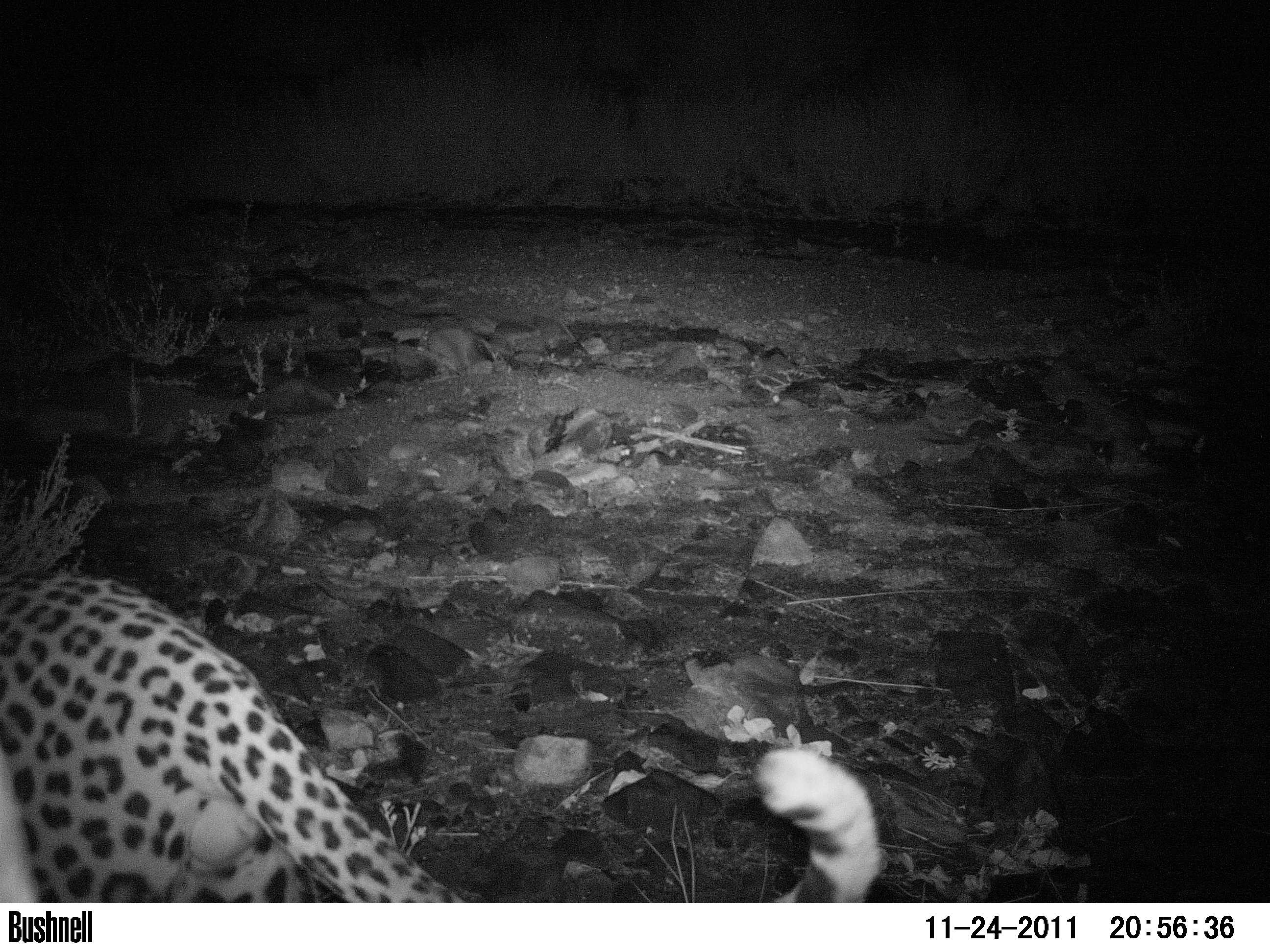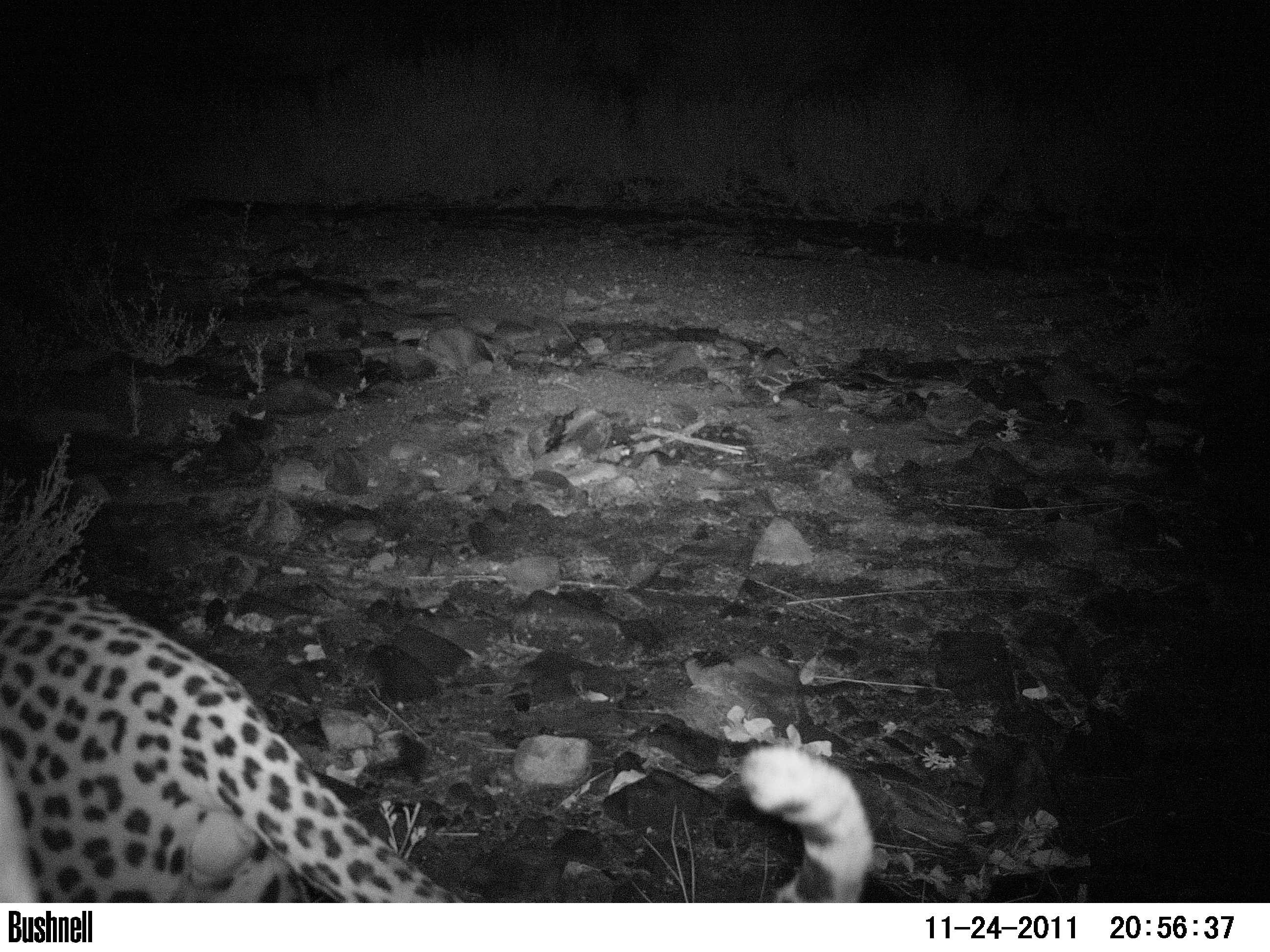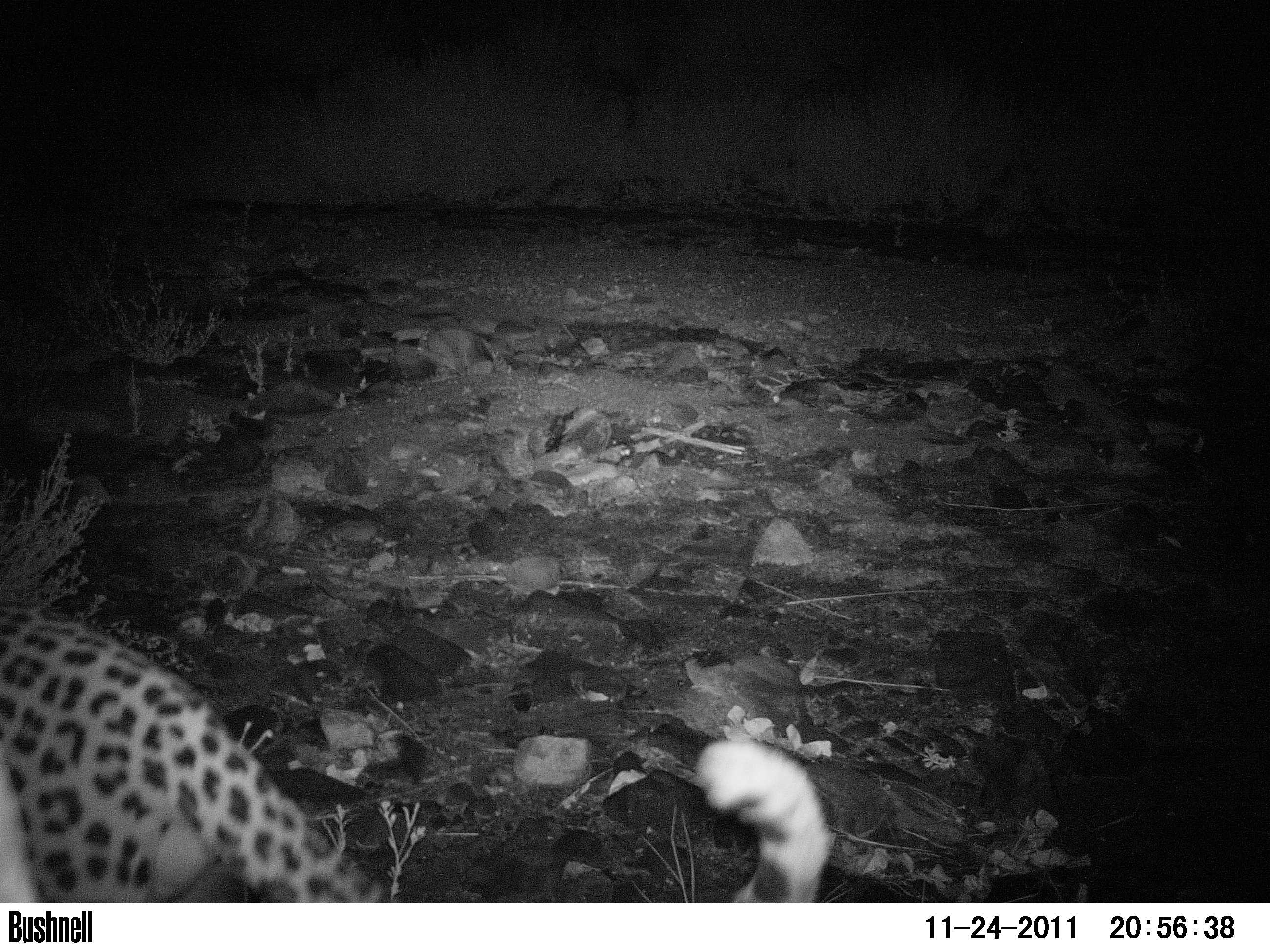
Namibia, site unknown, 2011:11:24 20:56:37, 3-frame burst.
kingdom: Animalia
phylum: Chordata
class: Mammalia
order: Carnivora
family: Felidae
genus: Panthera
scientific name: Panthera pardus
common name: leopard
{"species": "Panthera pardus (leopard)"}